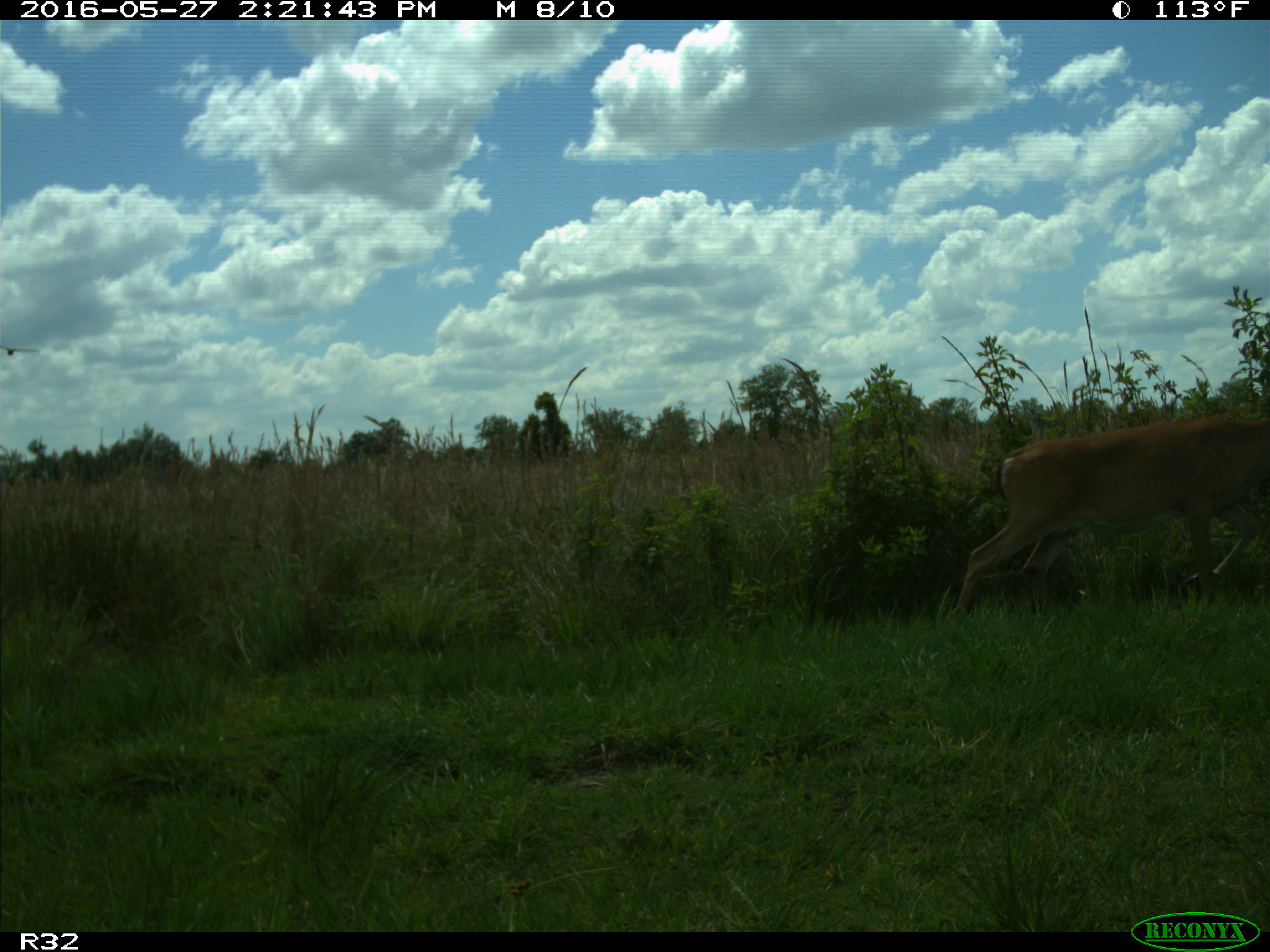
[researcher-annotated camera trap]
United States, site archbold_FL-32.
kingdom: Animalia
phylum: Chordata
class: Mammalia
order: Artiodactyla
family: Cervidae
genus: Odocoileus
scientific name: Odocoileus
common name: deer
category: unidentified deer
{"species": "unidentified deer (deer) (Odocoileus)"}